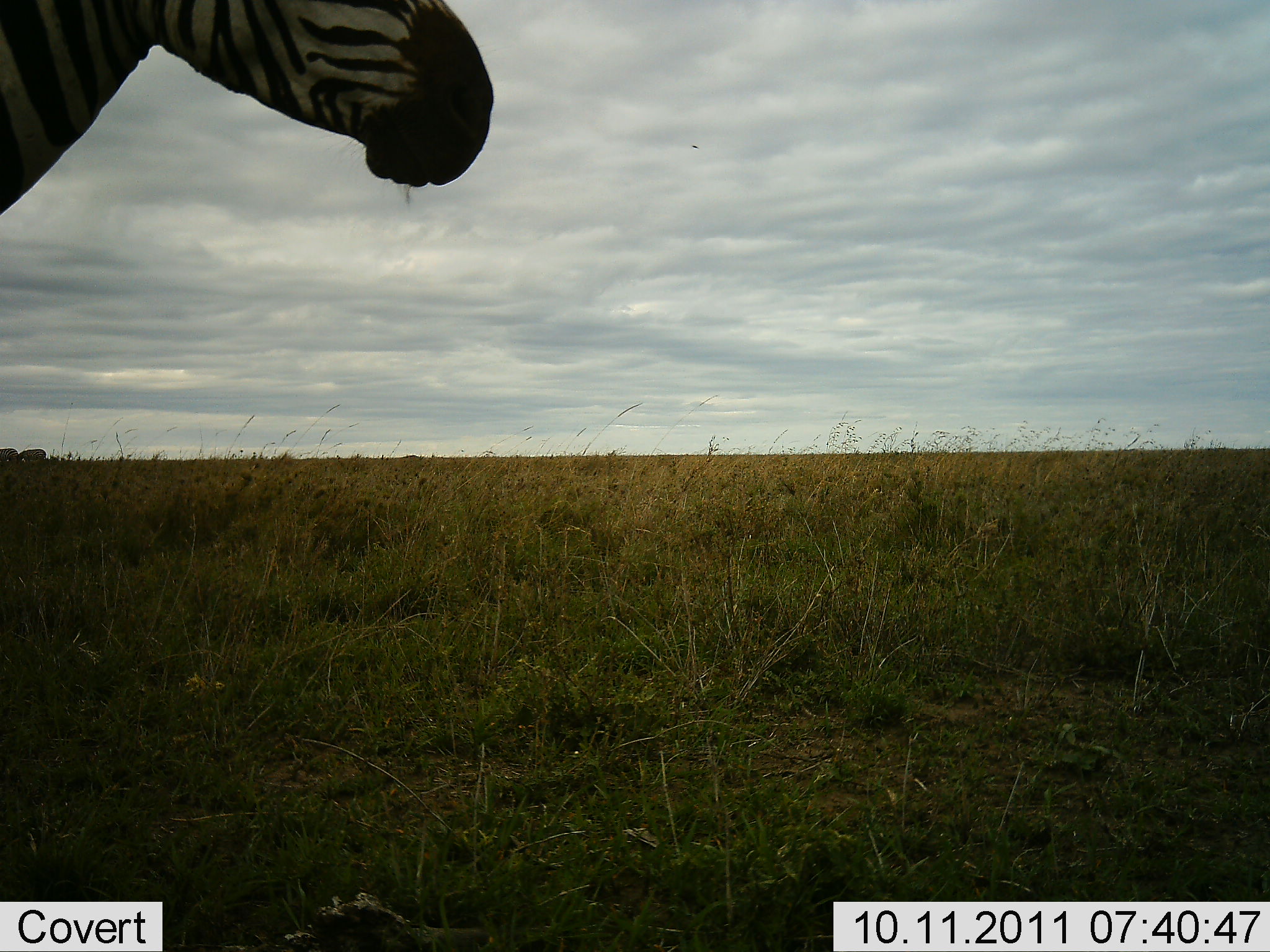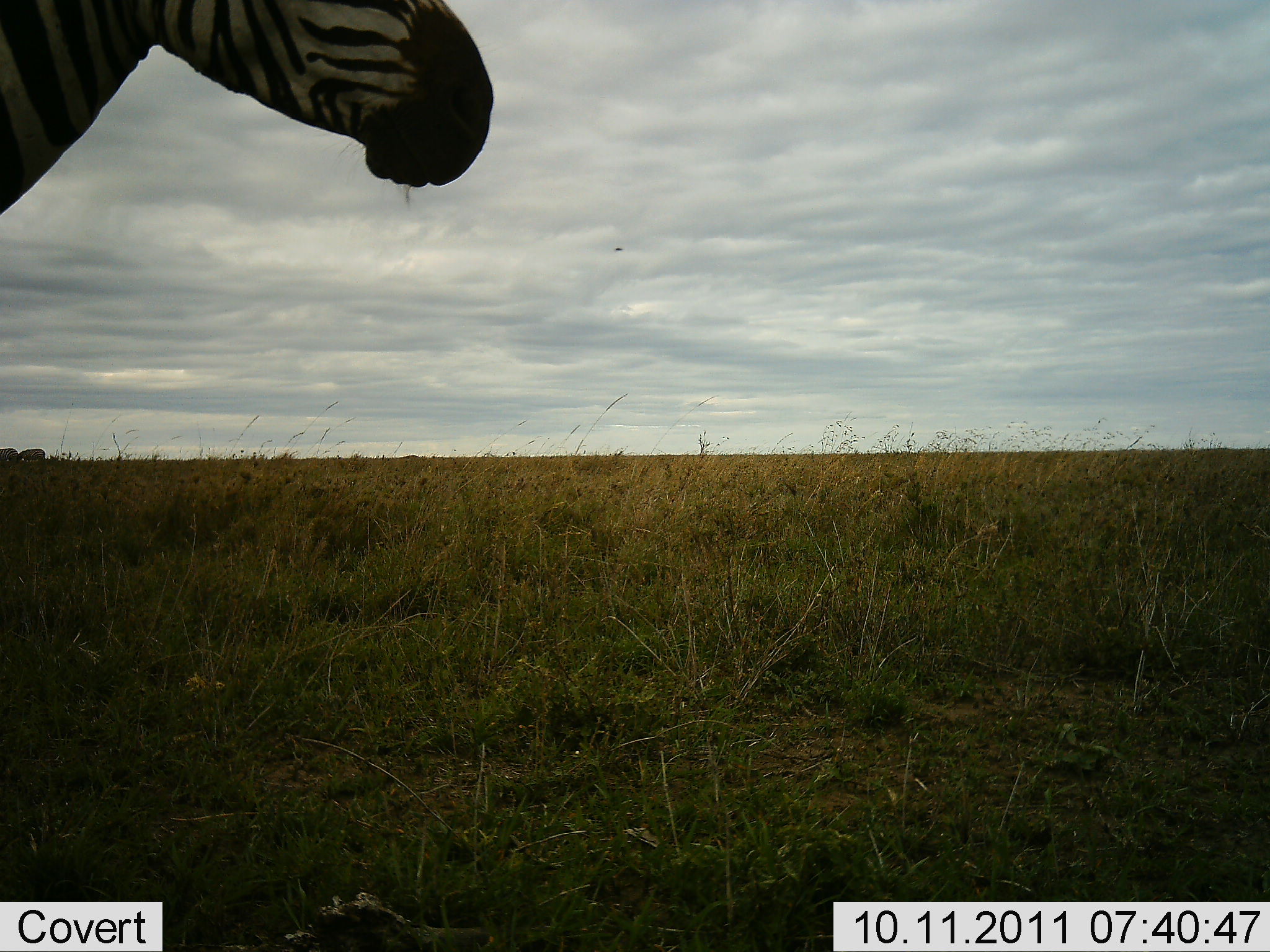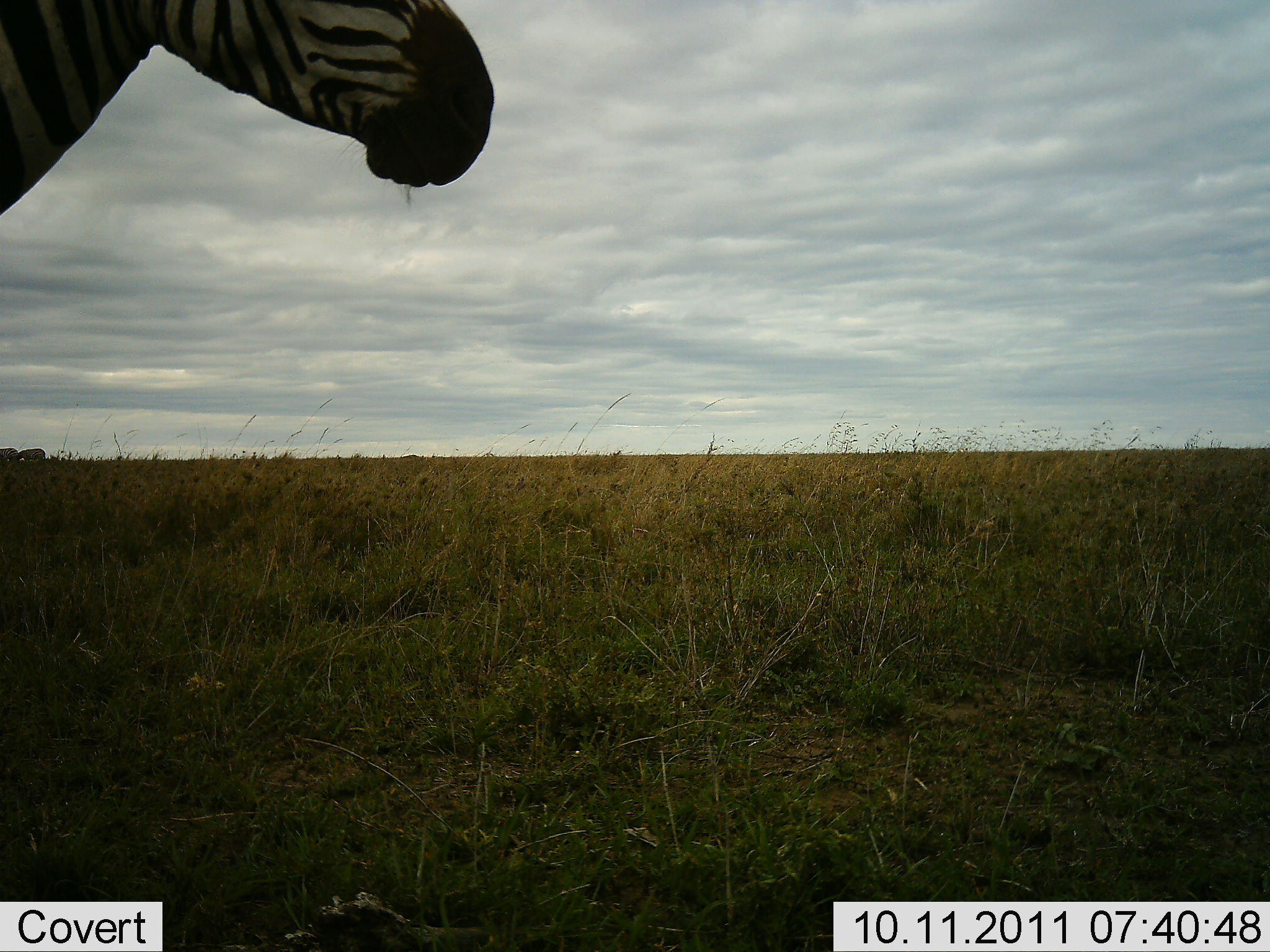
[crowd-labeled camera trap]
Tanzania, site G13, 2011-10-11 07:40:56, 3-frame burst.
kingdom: Animalia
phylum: Chordata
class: Mammalia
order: Perissodactyla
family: Equidae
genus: Equus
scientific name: Equus quagga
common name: plains zebra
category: zebra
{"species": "zebra (plains zebra) (Equus quagga)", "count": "1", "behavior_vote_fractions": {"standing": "93%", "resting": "0%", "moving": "7%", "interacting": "0%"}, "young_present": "0%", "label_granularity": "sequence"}